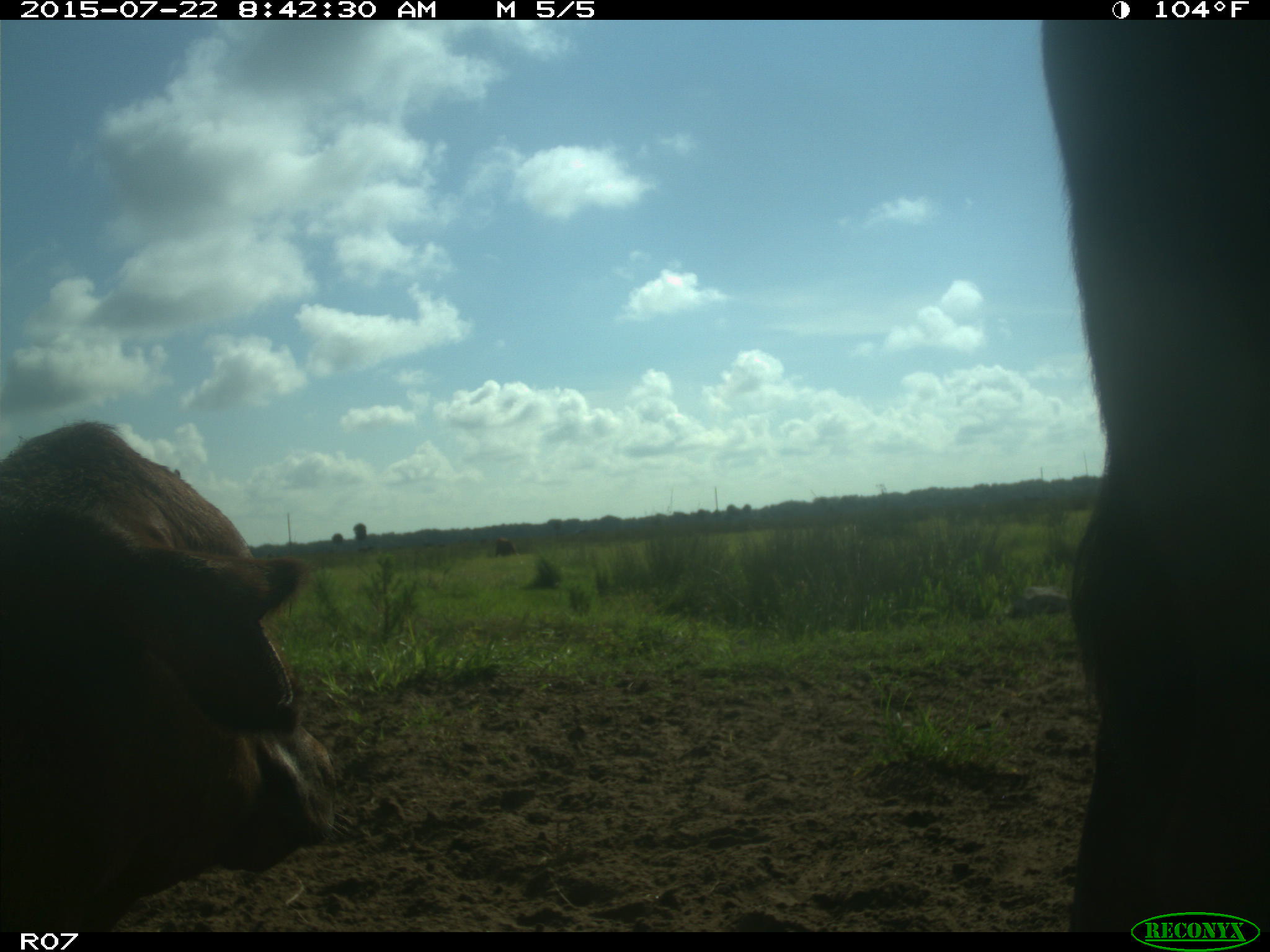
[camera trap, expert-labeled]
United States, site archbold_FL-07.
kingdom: Animalia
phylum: Chordata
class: Mammalia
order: Artiodactyla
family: Cervidae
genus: Odocoileus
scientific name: Odocoileus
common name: deer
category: unidentified deer